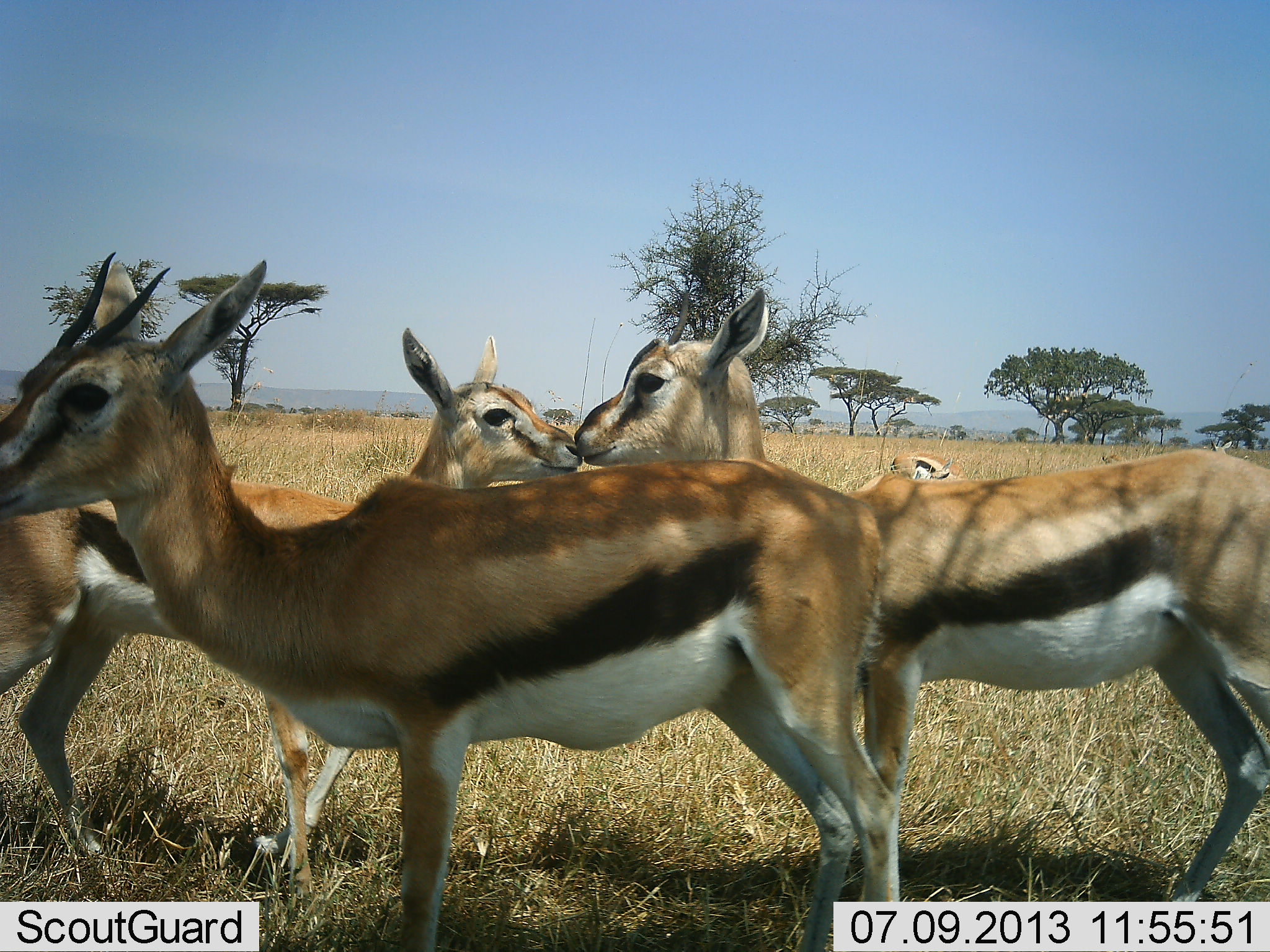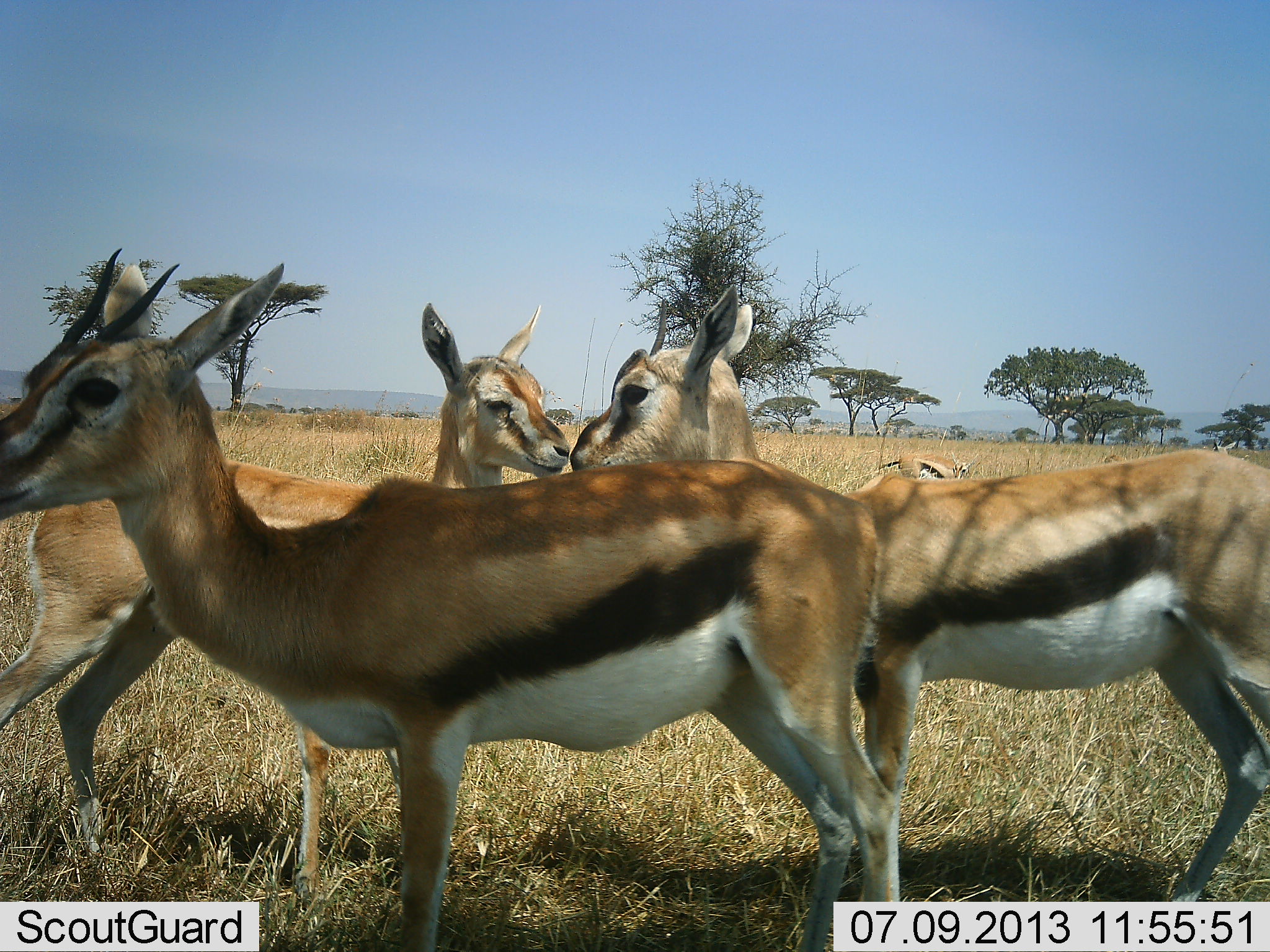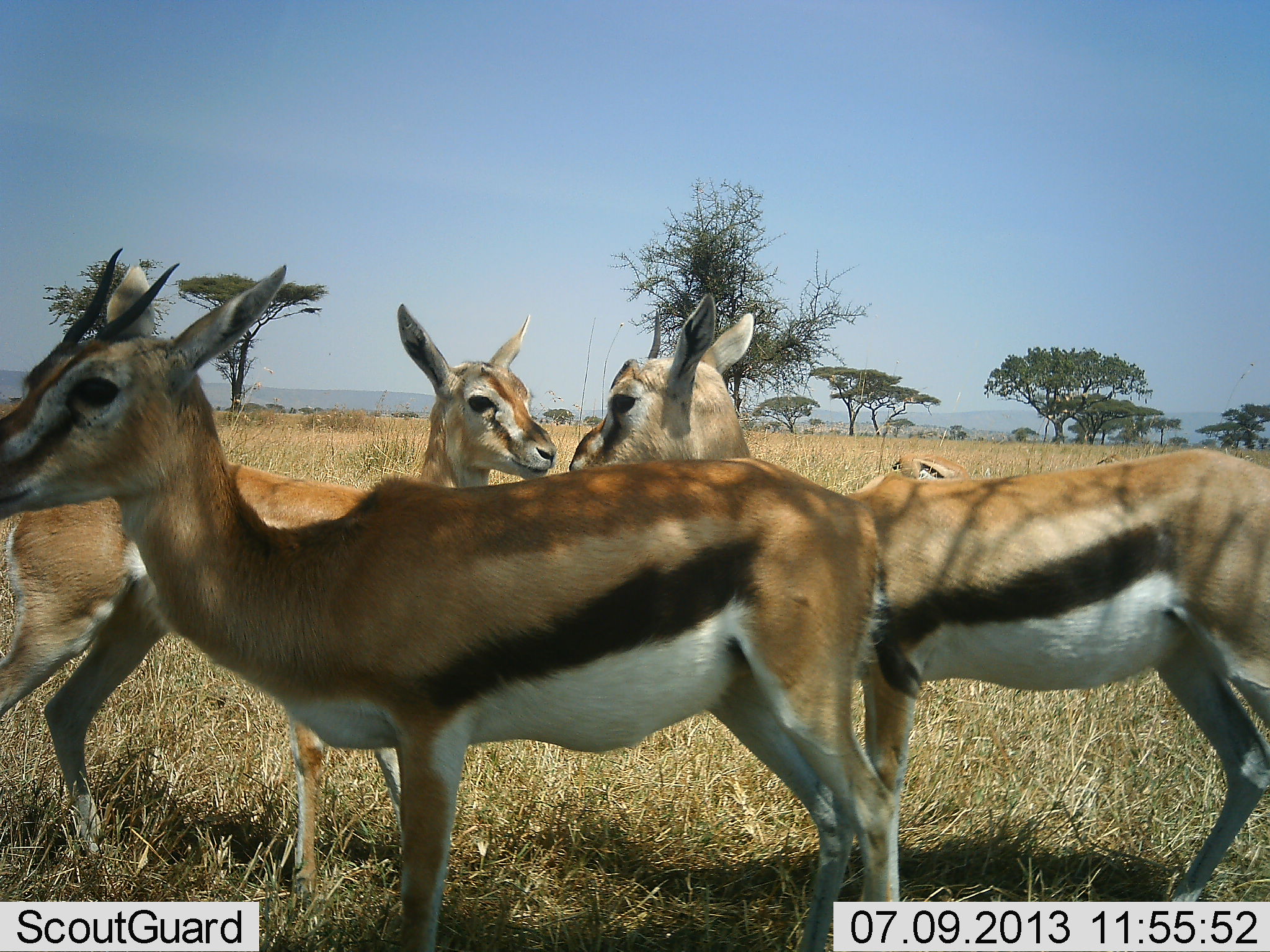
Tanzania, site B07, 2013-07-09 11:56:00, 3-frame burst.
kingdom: Animalia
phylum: Chordata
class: Mammalia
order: Artiodactyla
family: Bovidae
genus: Eudorcas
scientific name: Eudorcas thomsonii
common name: thomson's gazelle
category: gazellethomsons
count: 5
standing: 89%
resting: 4%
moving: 11%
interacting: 57%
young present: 4%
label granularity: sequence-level